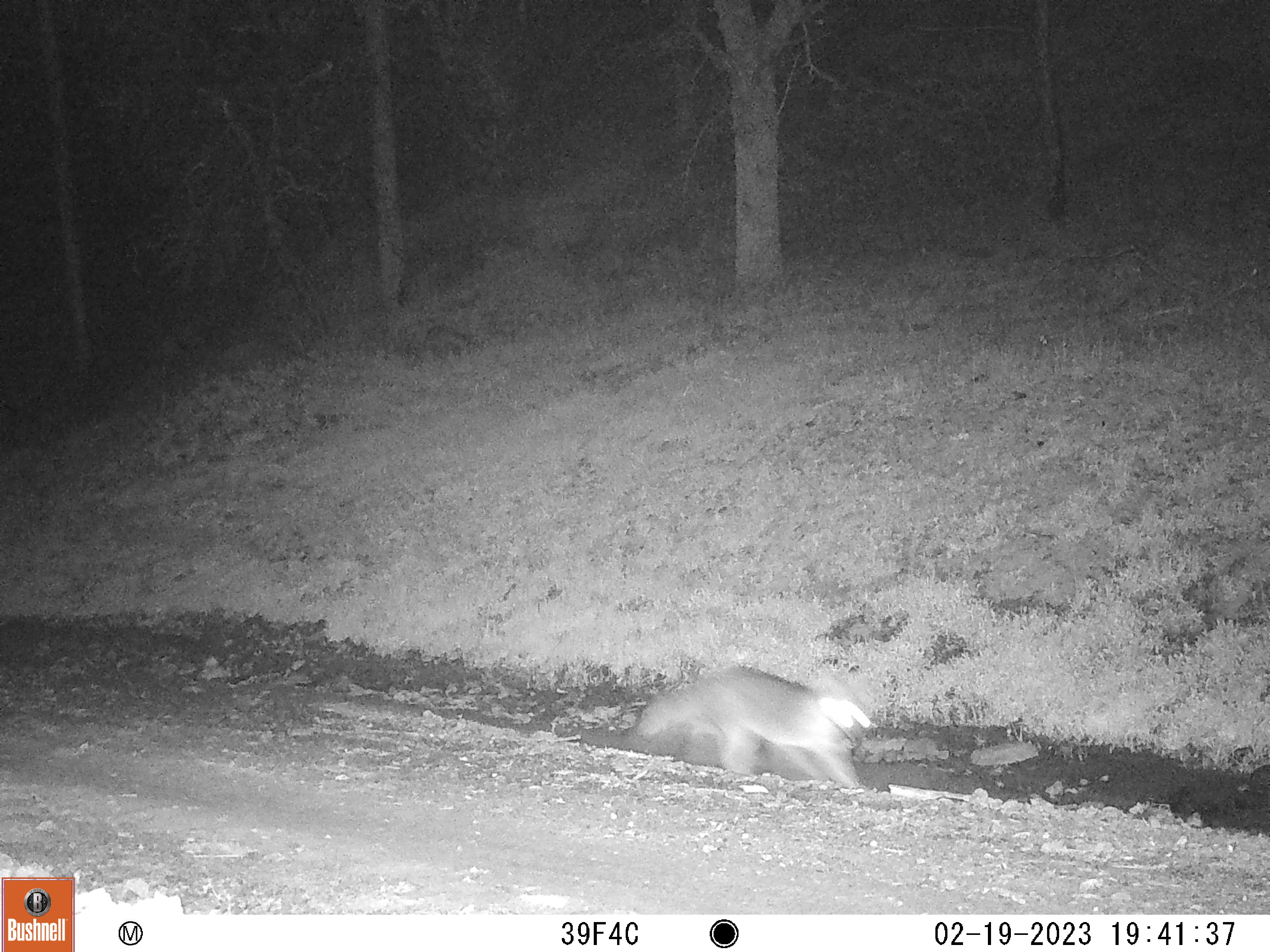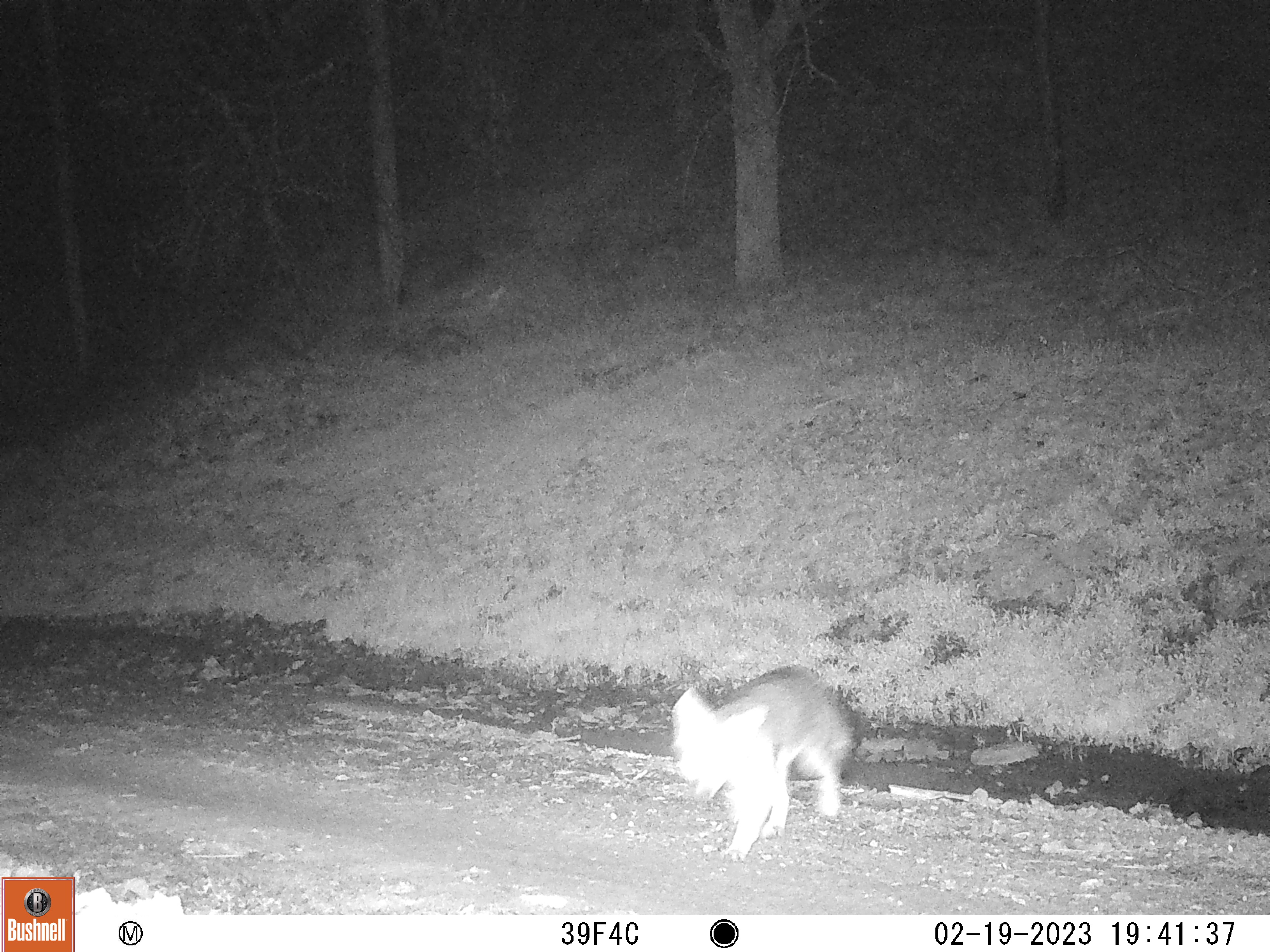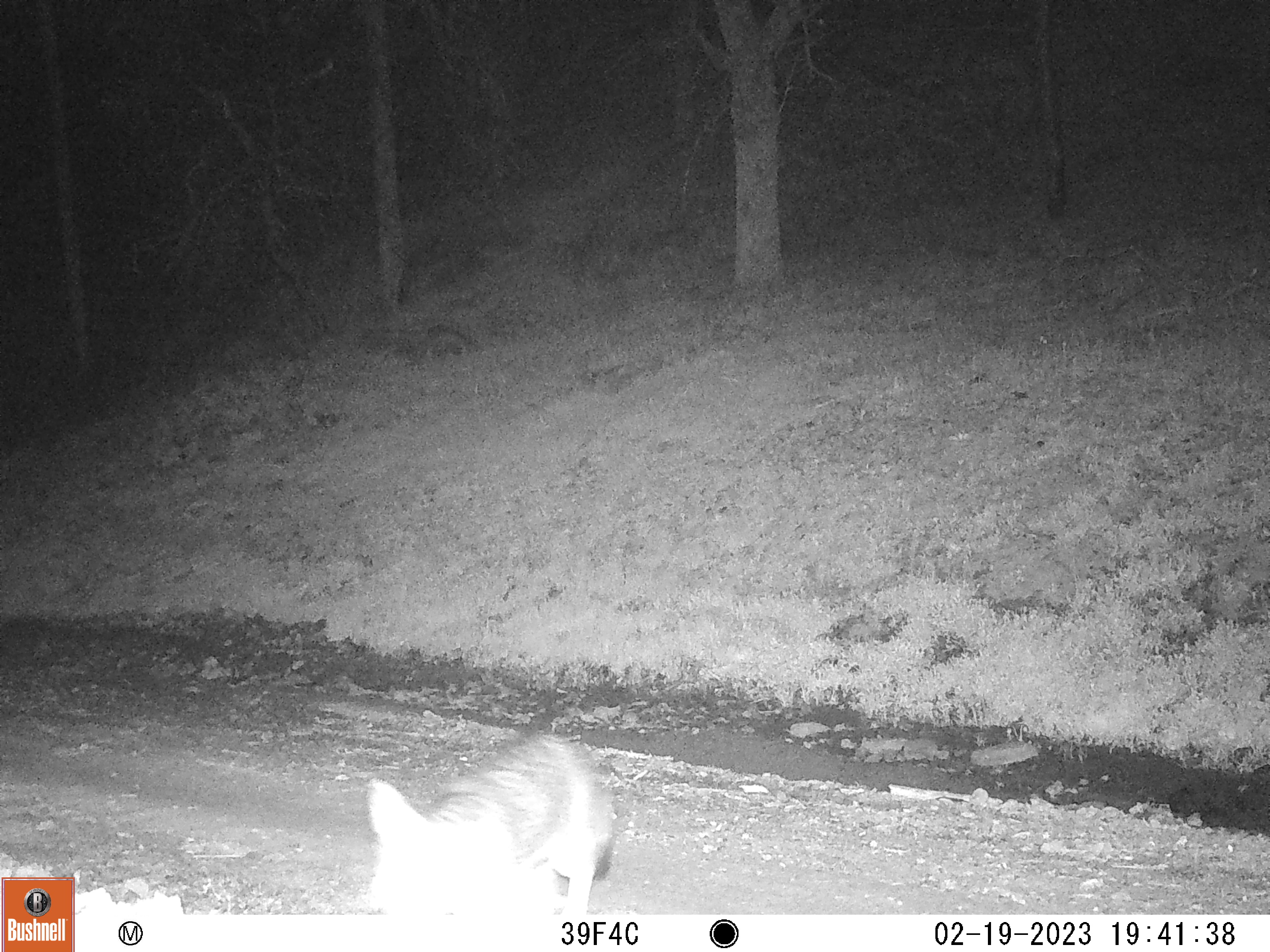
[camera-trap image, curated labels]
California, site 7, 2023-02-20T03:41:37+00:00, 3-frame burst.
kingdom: Animalia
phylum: Chordata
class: Mammalia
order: Carnivora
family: Canidae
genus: Urocyon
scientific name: Urocyon cinereoargenteus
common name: gray fox